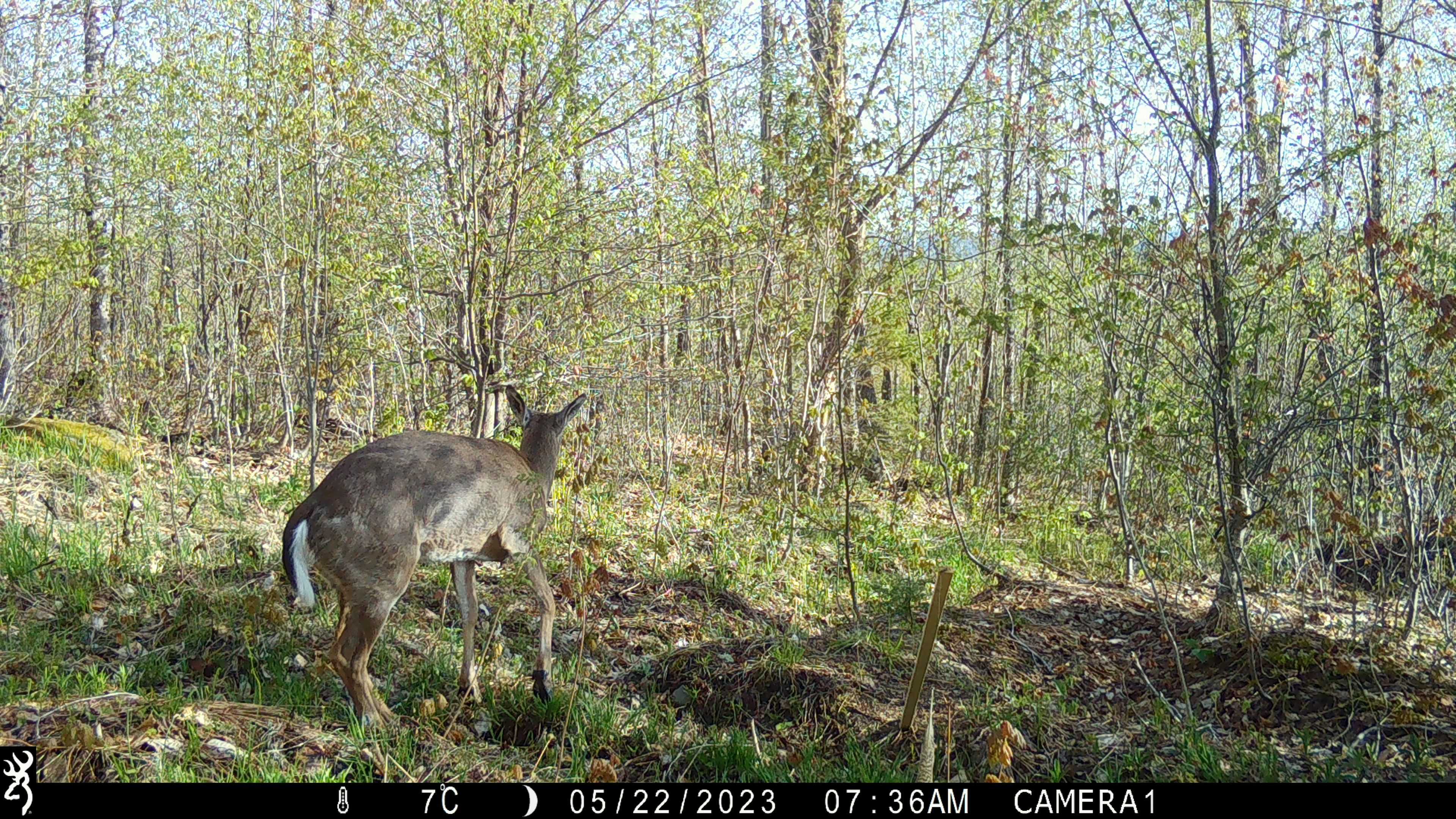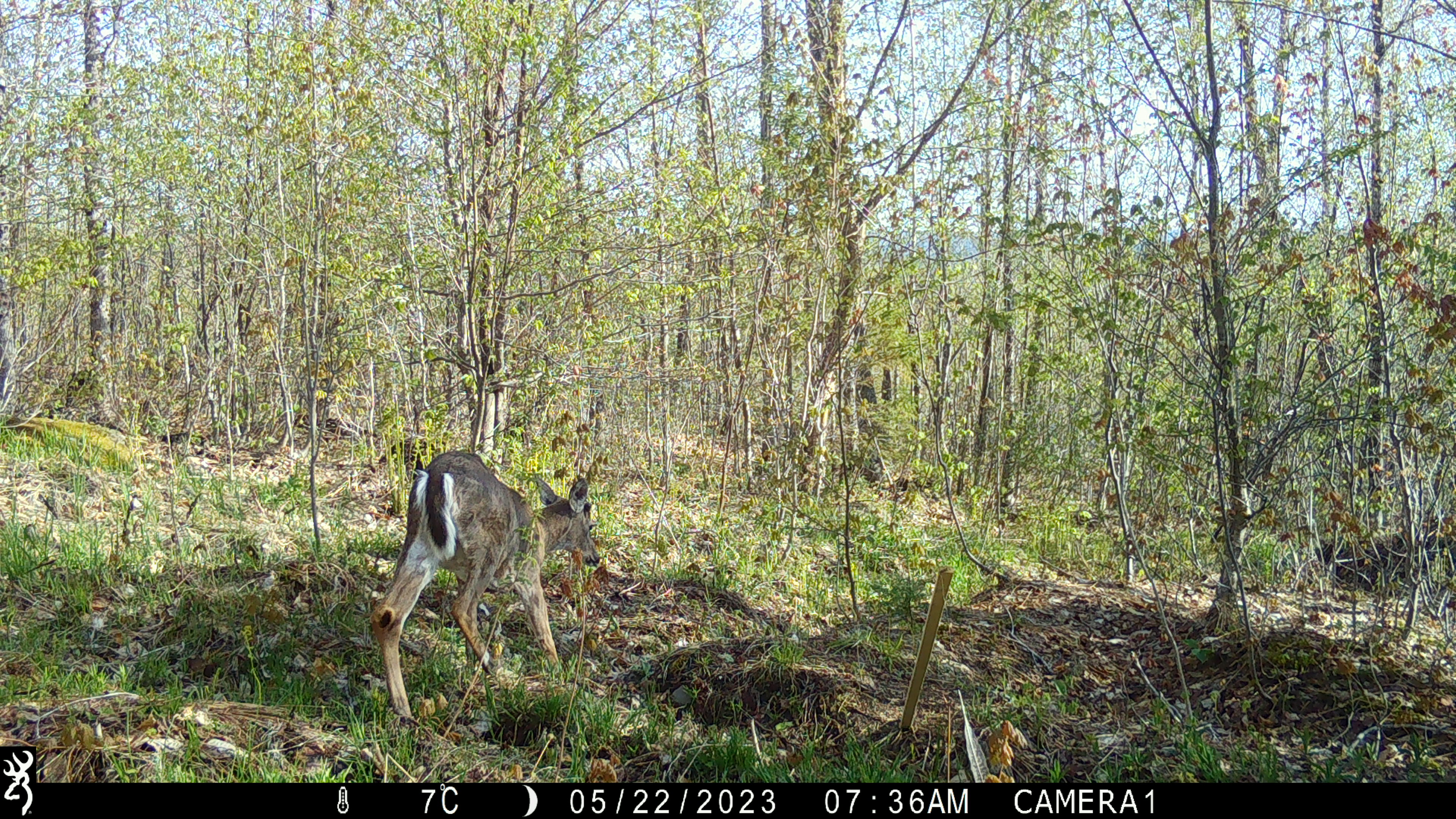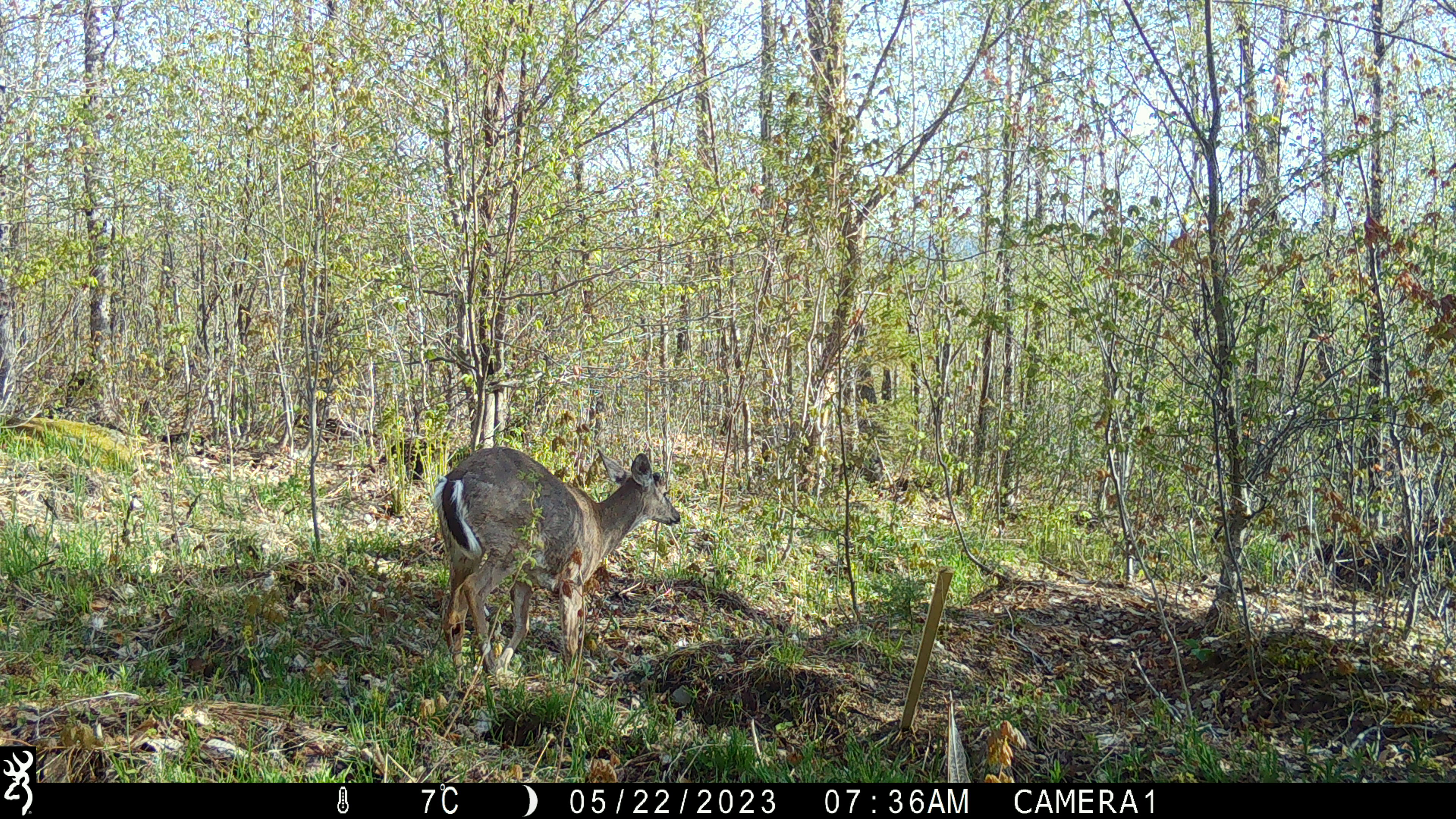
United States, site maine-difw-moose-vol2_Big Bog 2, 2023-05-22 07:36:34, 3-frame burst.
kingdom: Animalia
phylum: Chordata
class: Mammalia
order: Artiodactyla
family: Cervidae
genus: Odocoileus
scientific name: Odocoileus virginianus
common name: white-tailed deer